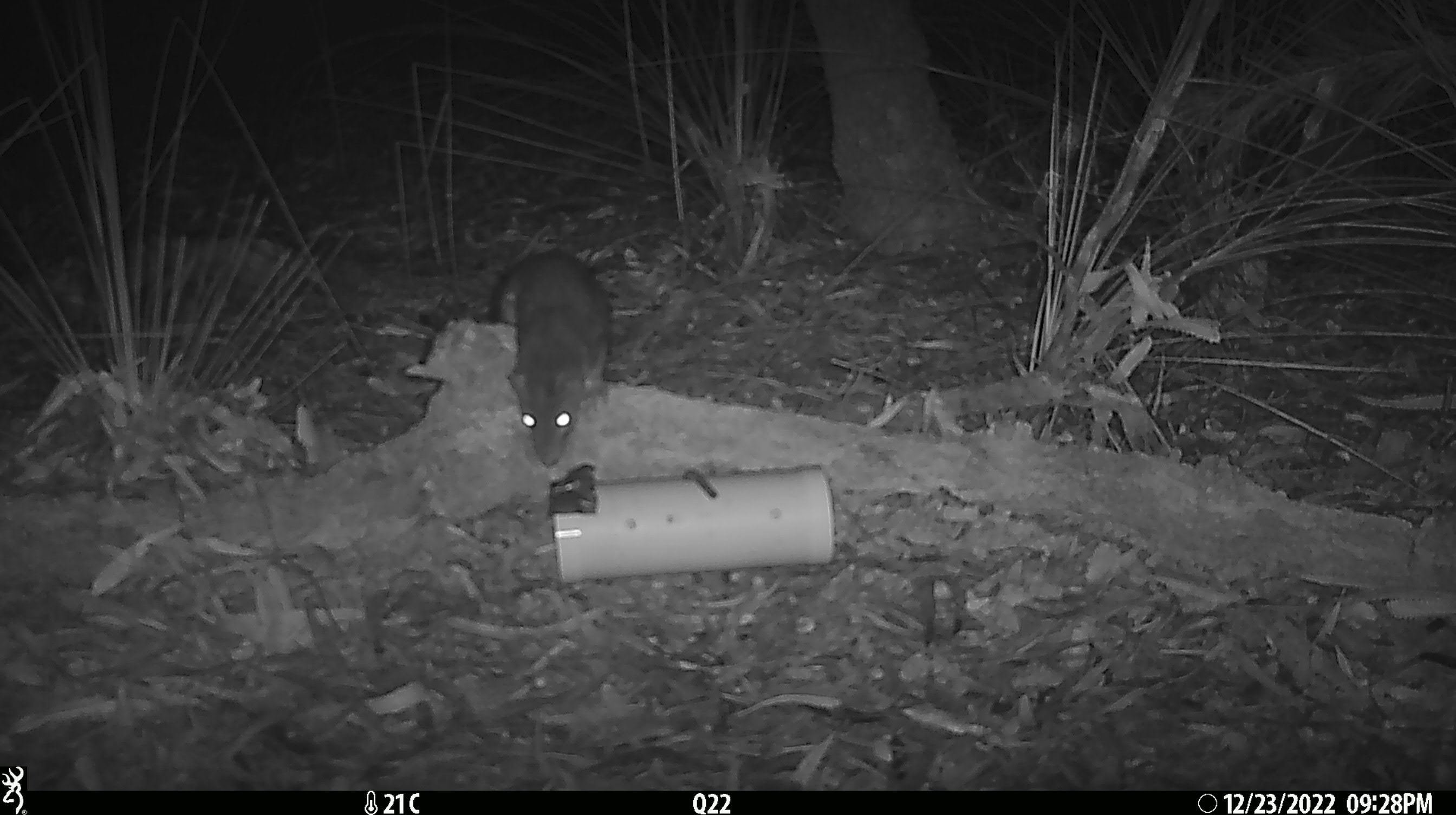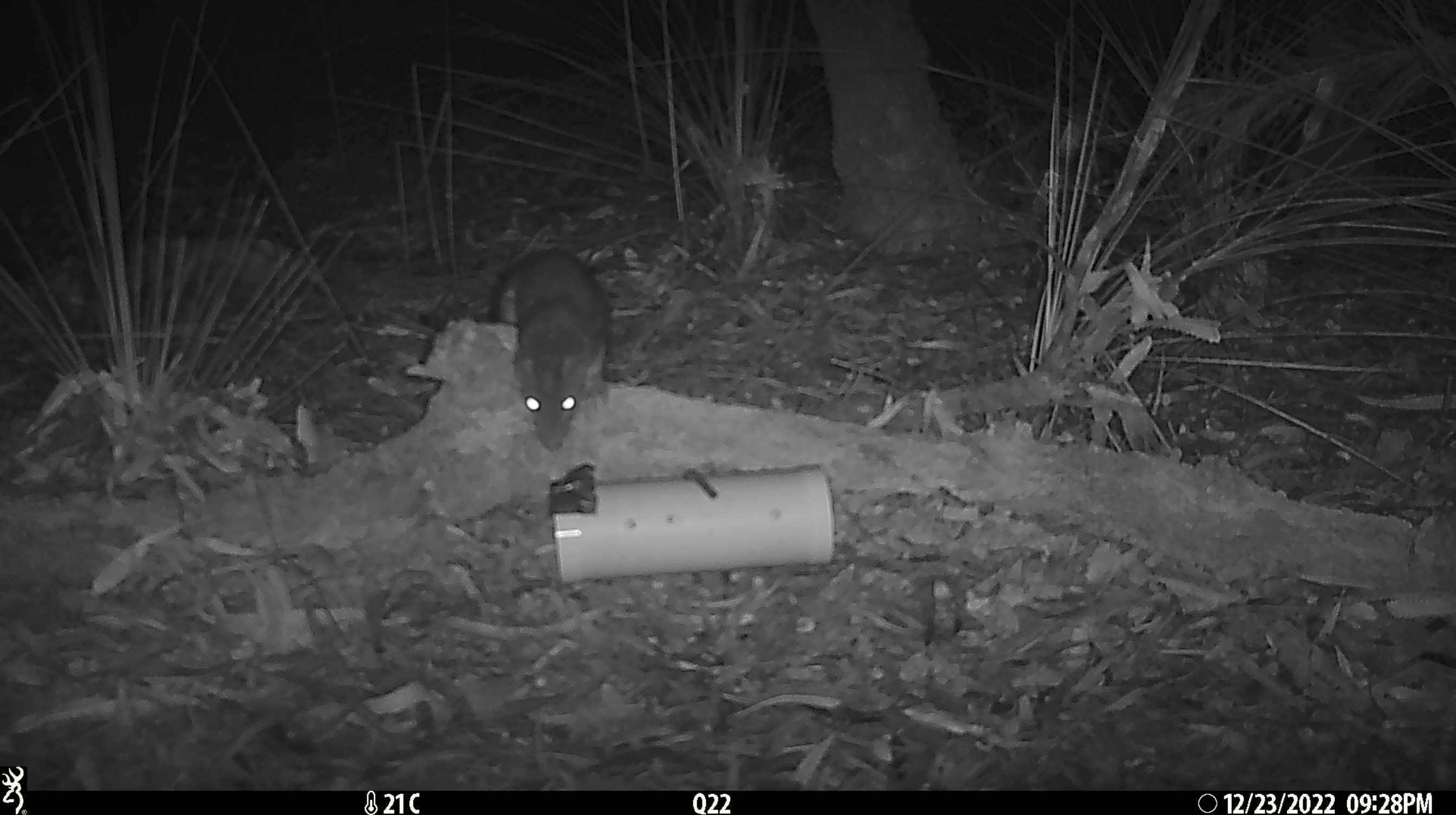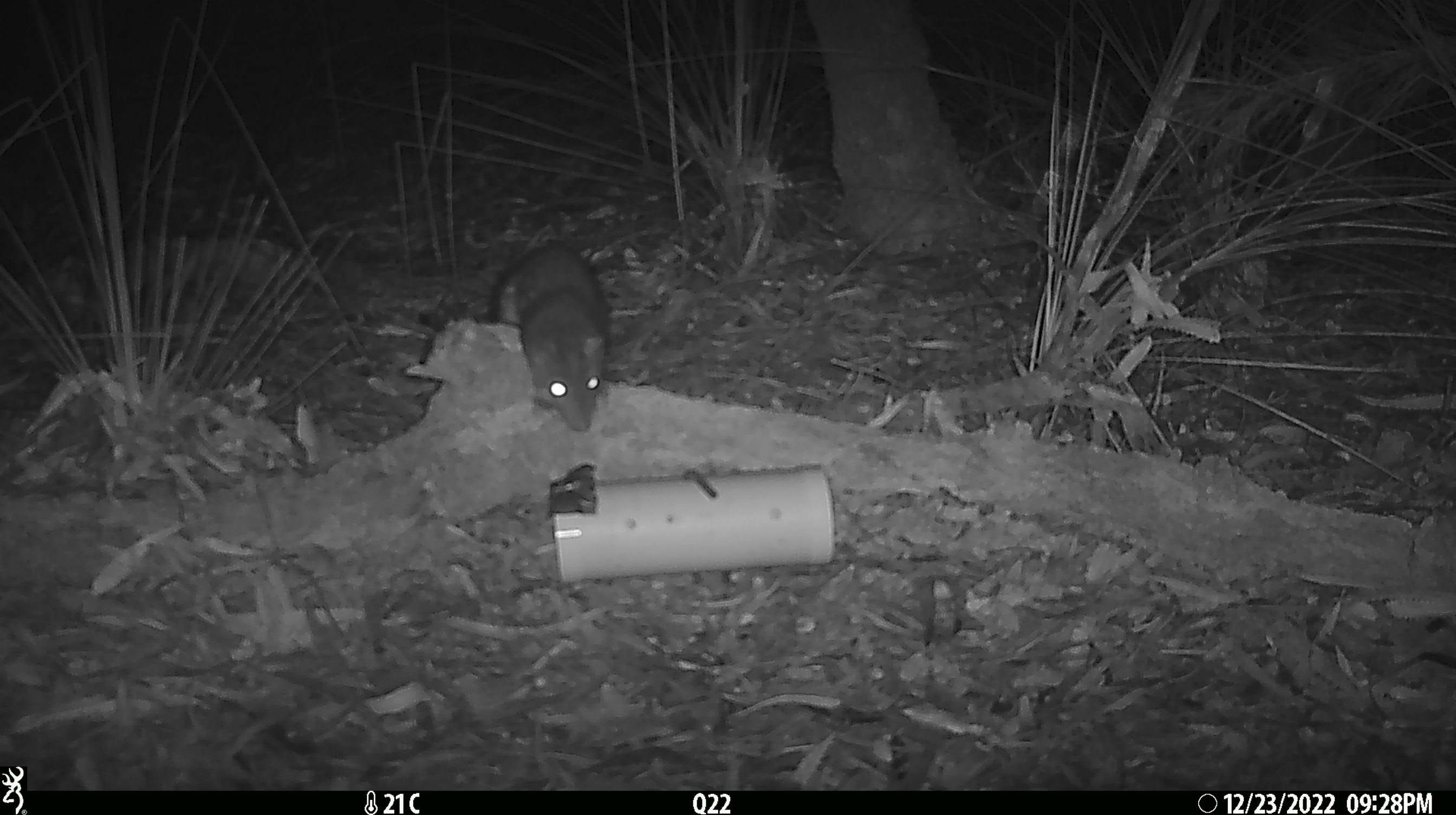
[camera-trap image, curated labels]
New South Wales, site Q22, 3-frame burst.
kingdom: Animalia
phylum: Chordata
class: Mammalia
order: Dasyuromorphia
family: Dasyuridae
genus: Dasyurus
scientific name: Dasyurus maculatus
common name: spotted-tailed quoll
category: quoll